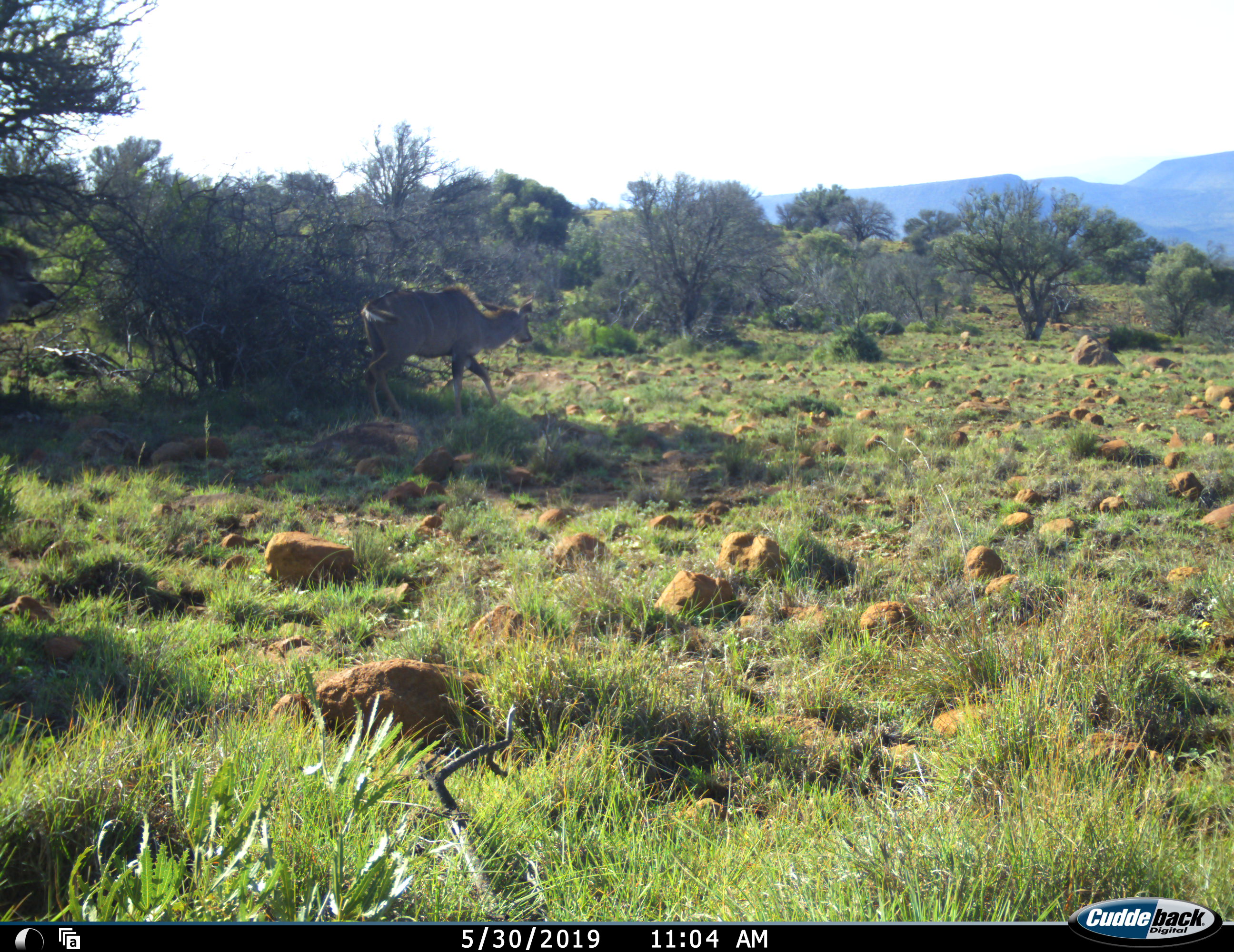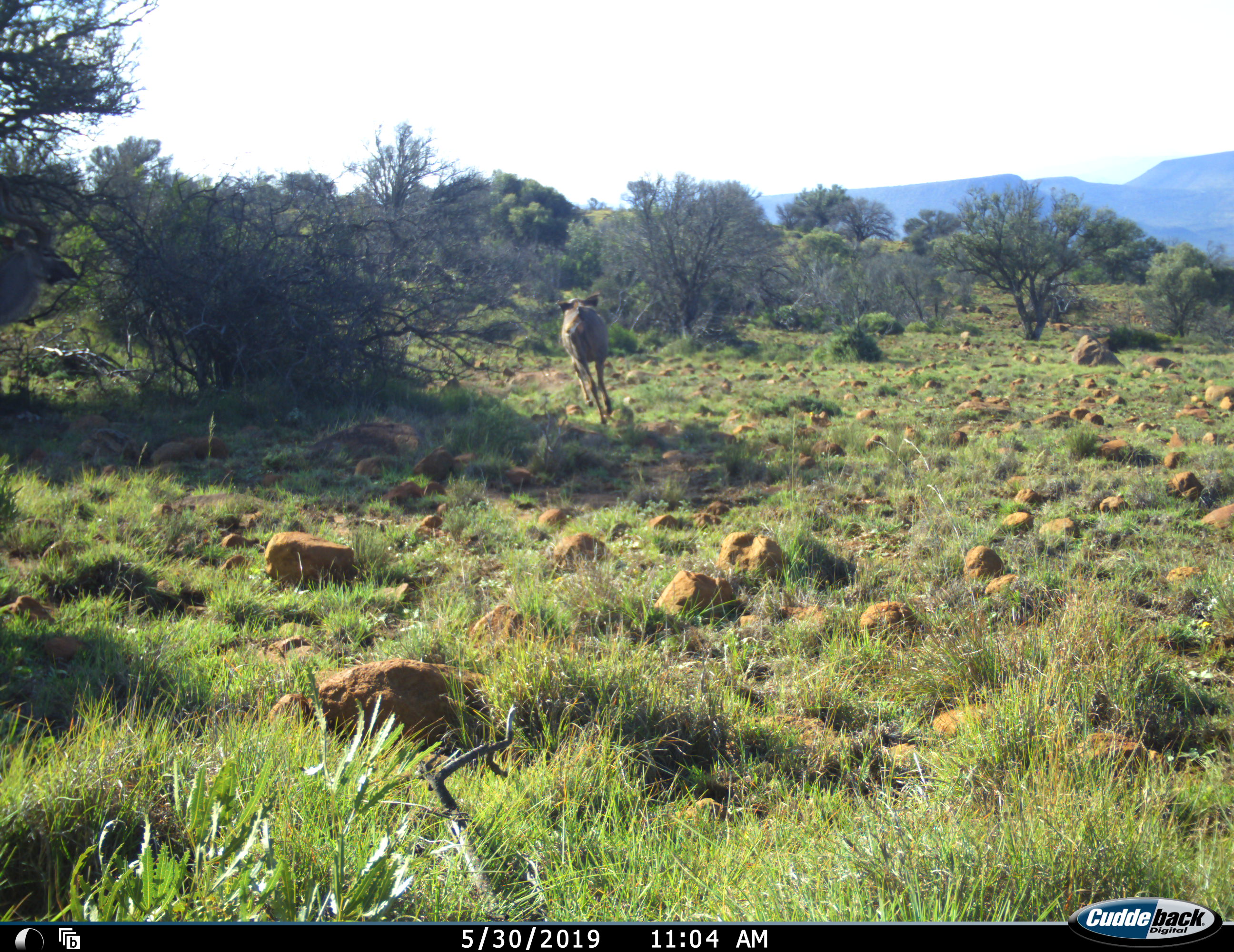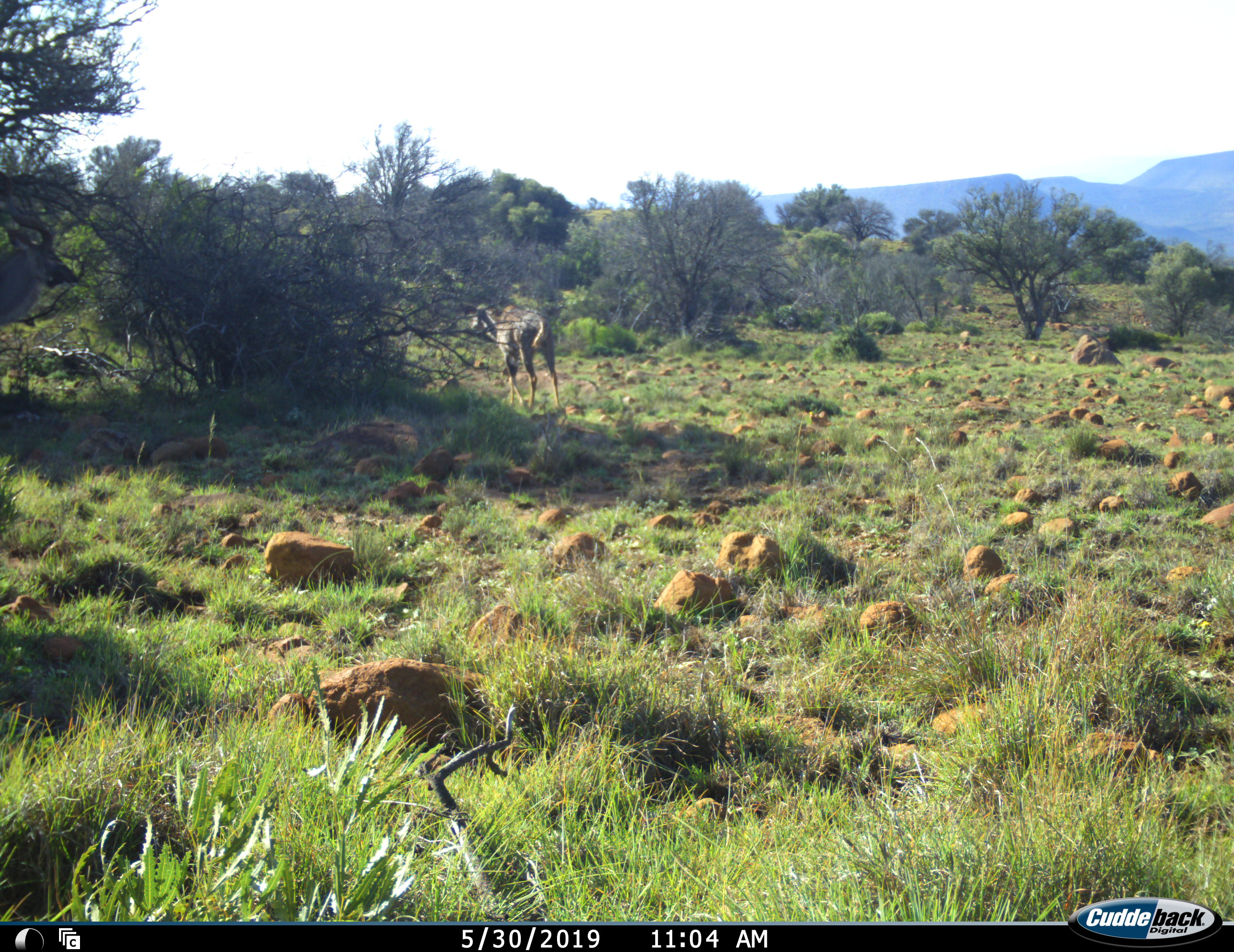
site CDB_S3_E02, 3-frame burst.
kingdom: Animalia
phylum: Chordata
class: Mammalia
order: Artiodactyla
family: Bovidae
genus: Tragelaphus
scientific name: Tragelaphus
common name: kudu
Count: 2.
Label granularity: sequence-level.